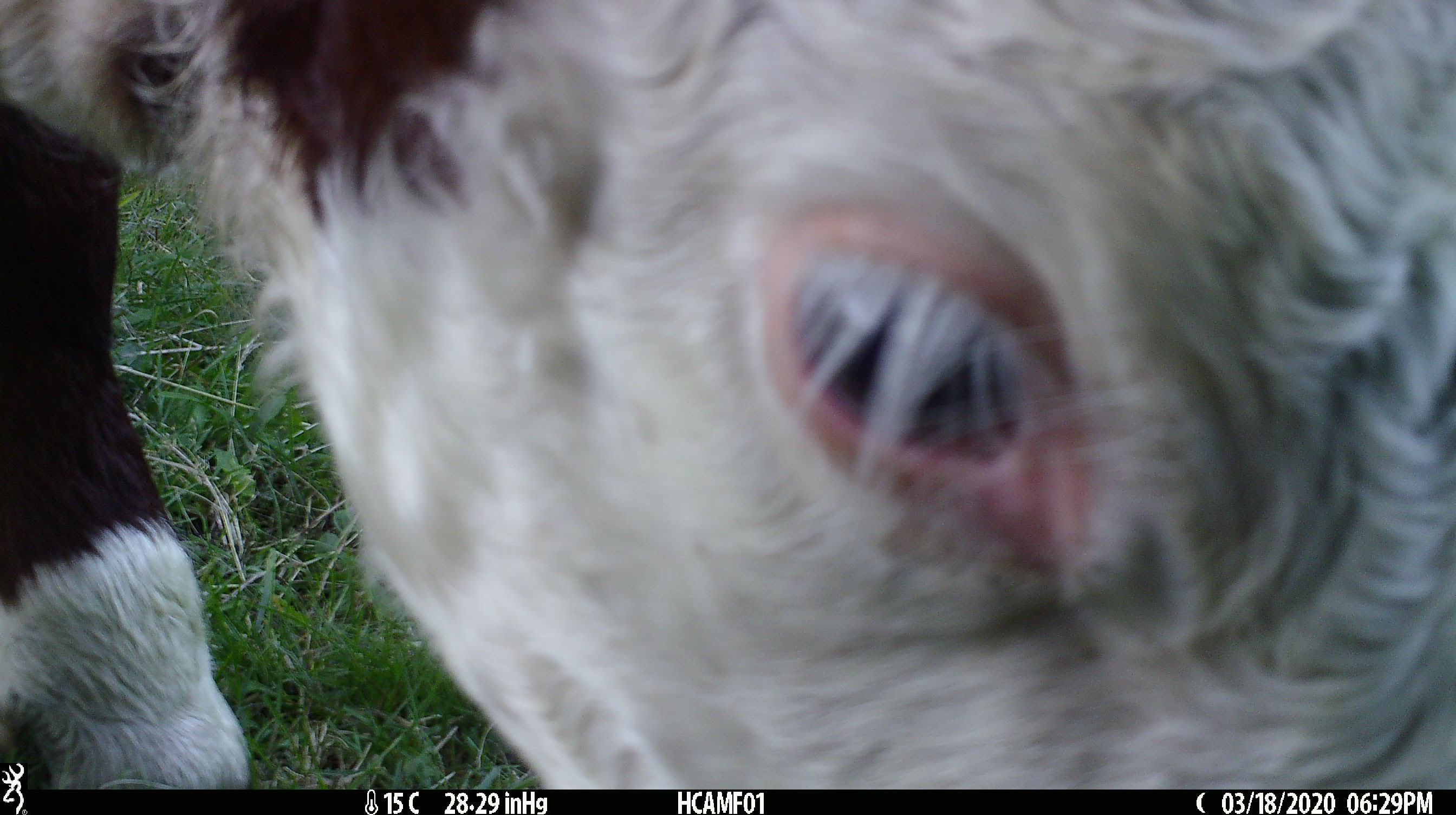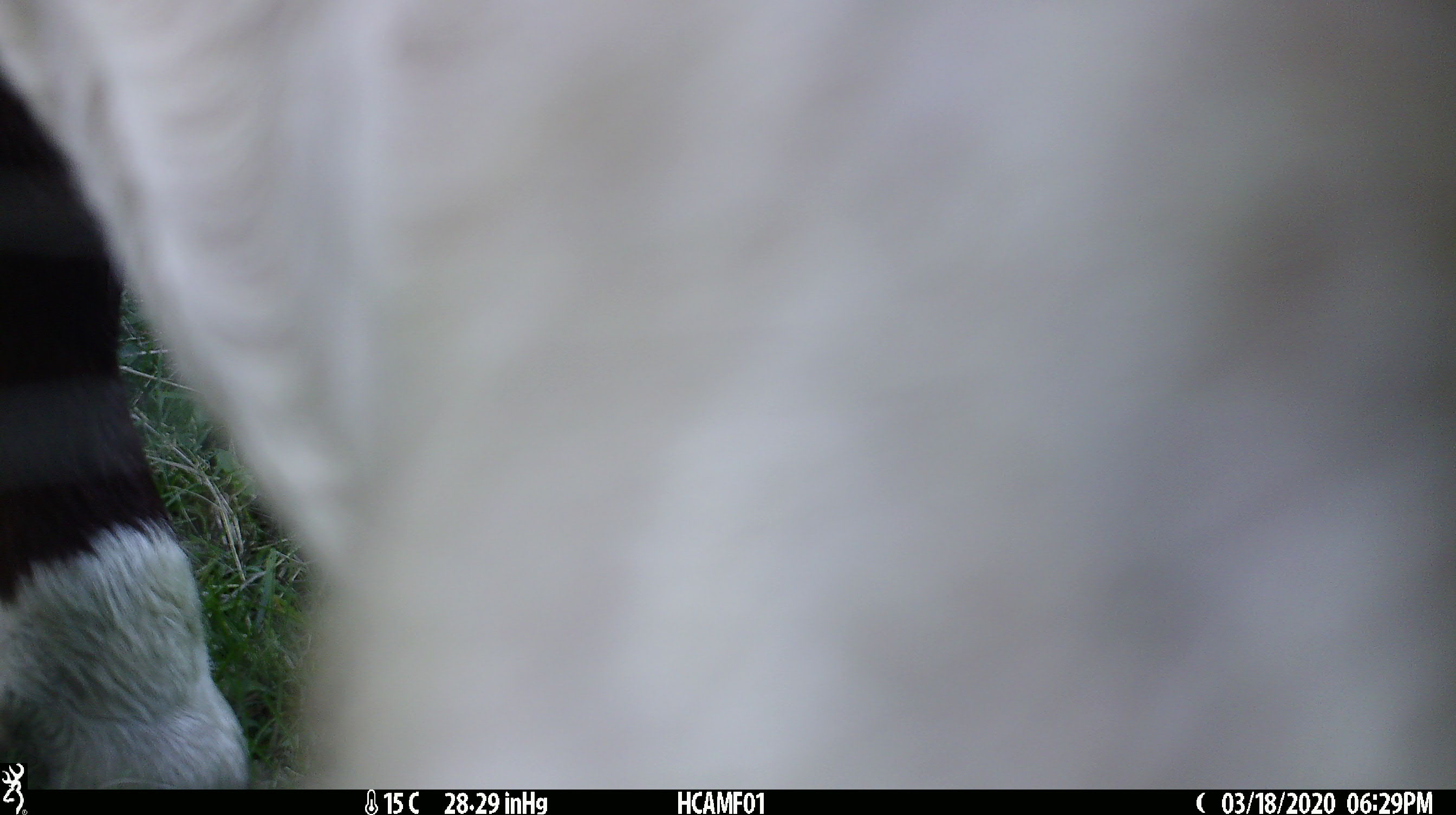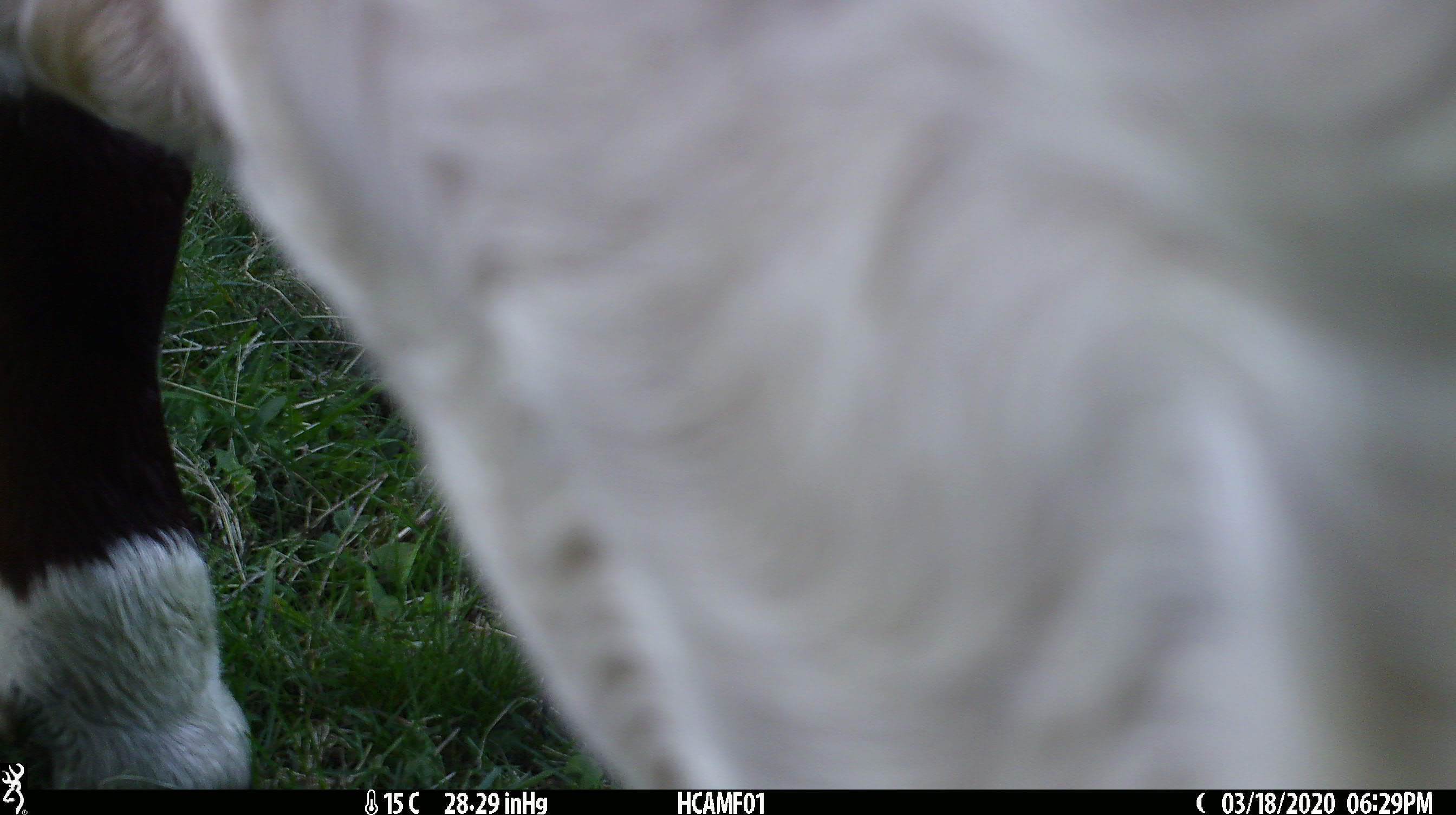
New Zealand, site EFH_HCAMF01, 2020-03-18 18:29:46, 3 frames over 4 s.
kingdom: Animalia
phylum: Chordata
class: Mammalia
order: Artiodactyla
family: Bovidae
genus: Bos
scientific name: Bos taurus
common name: domestic cow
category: cow